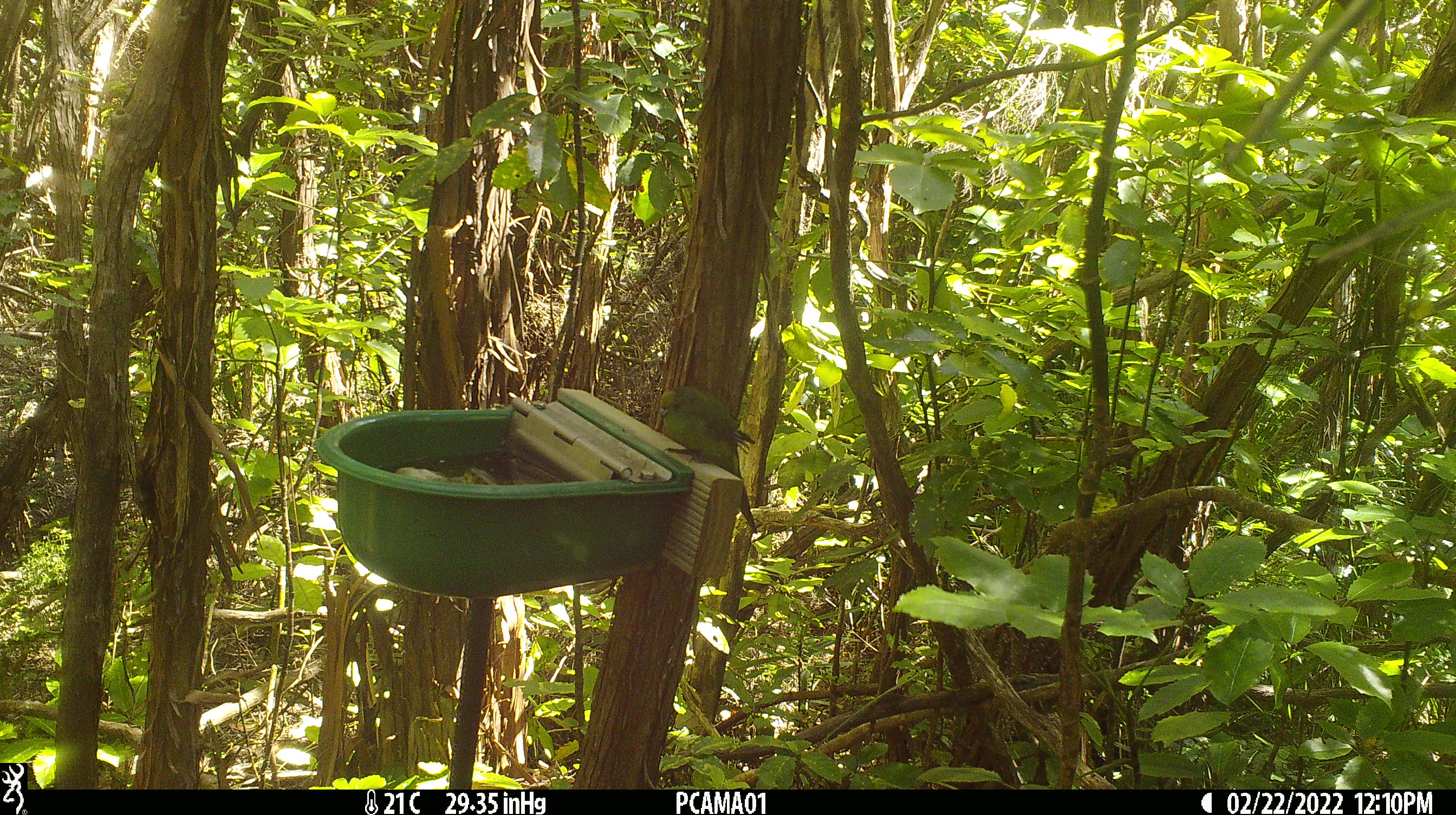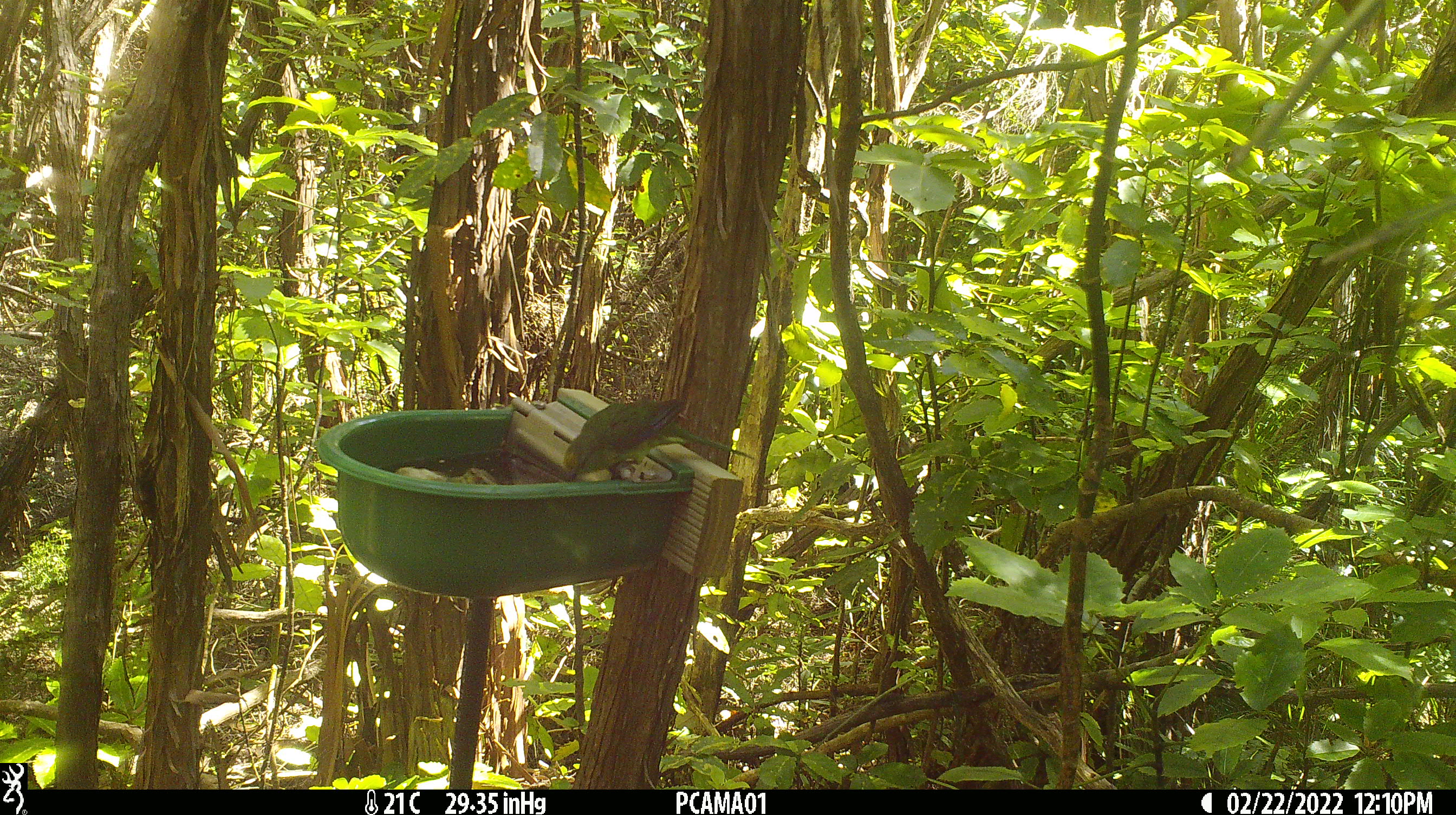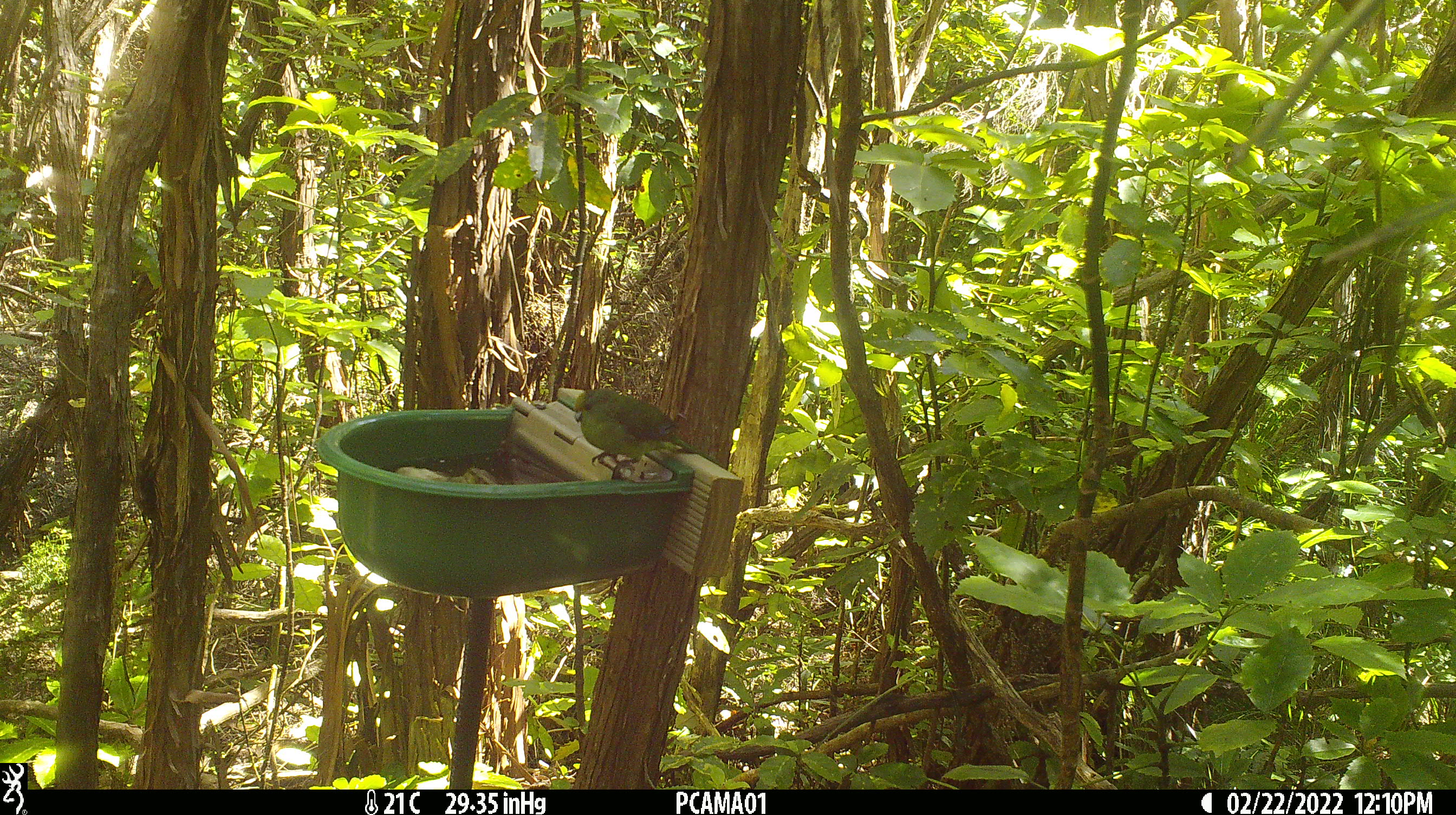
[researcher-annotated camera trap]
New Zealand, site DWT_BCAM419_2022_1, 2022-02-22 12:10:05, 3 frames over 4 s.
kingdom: Animalia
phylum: Chordata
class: Aves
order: Psittaciformes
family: Psittaculidae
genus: Cyanoramphus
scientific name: Cyanoramphus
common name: parakeet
Parakeet (Cyanoramphus).